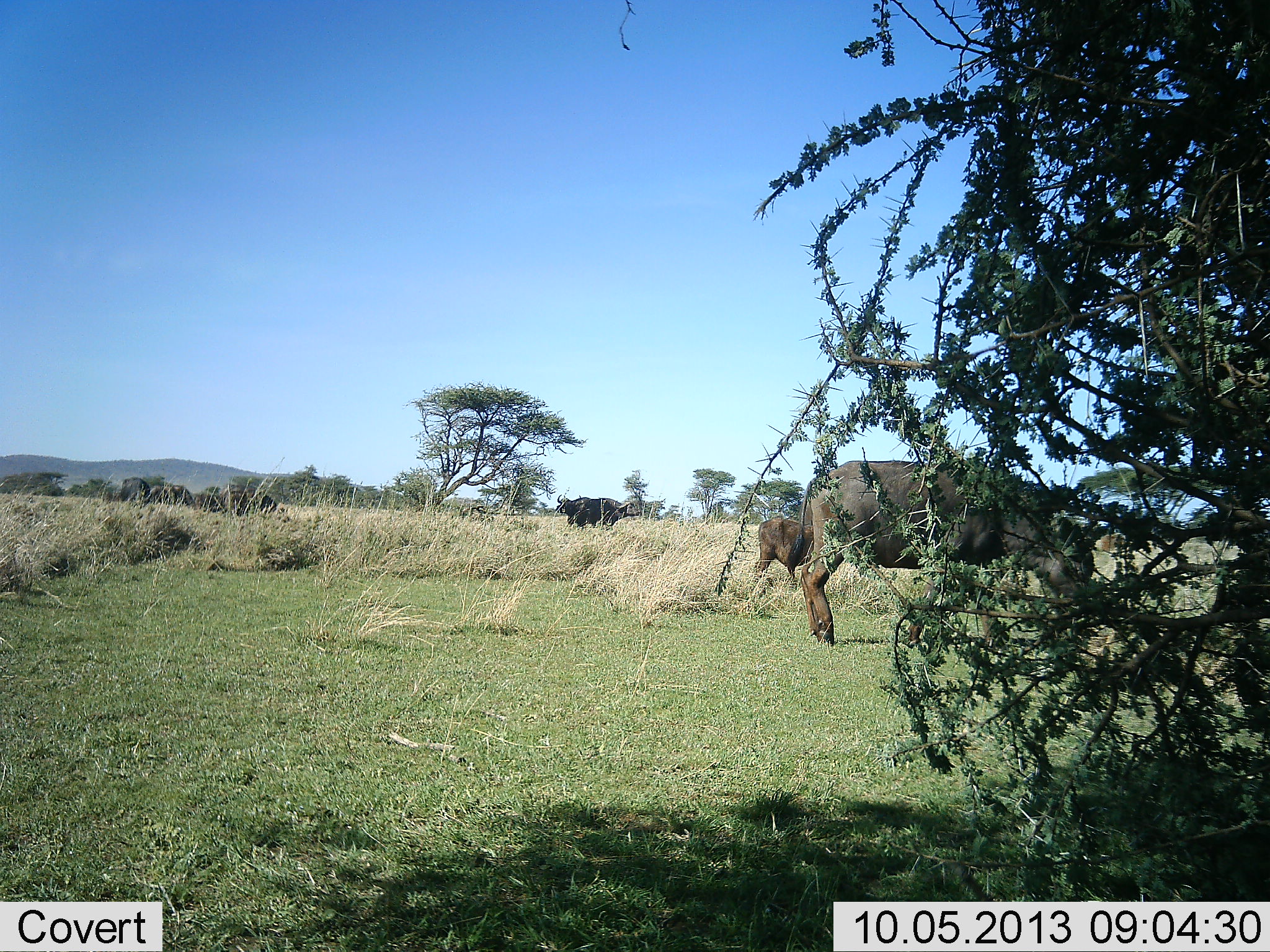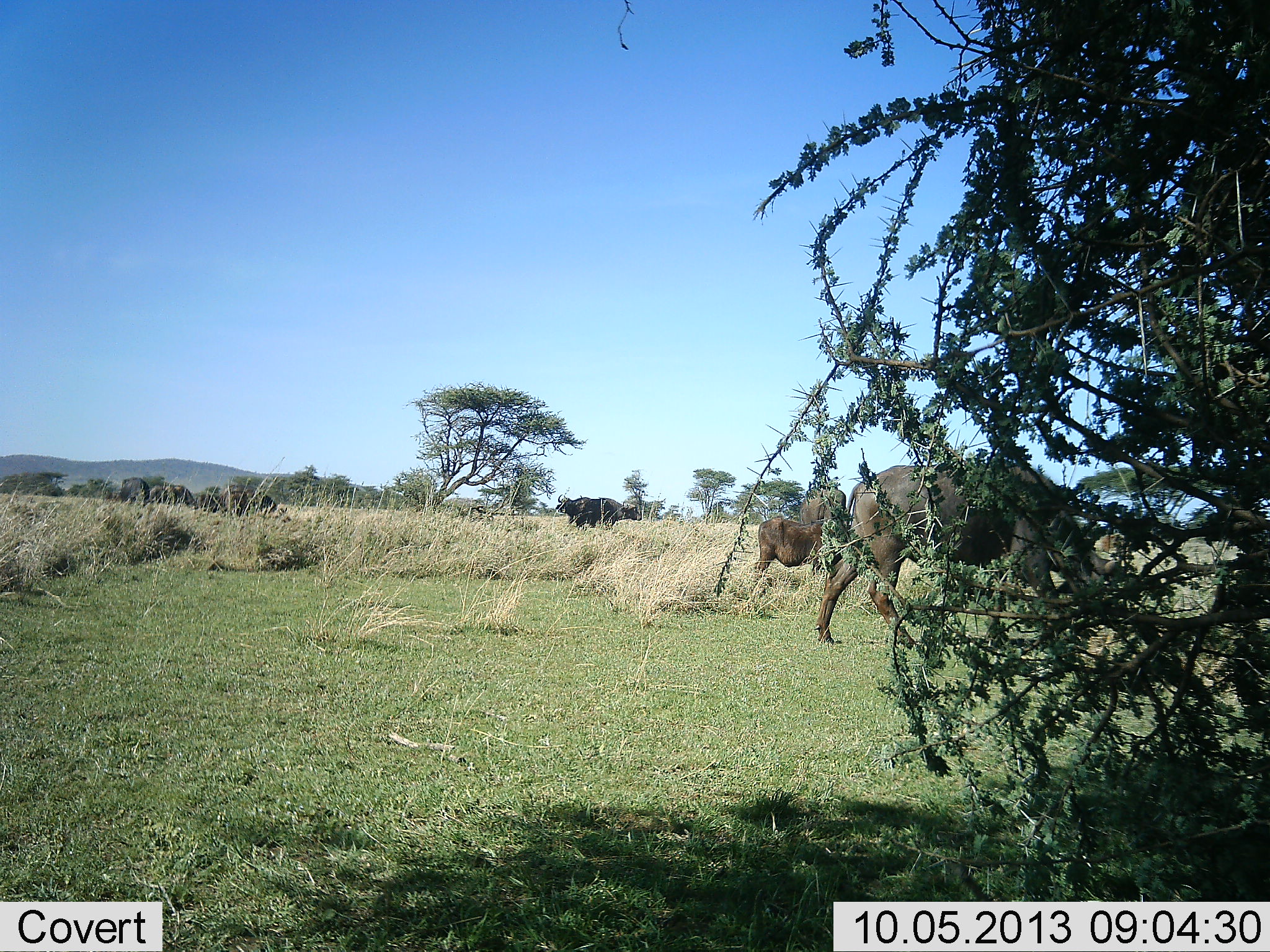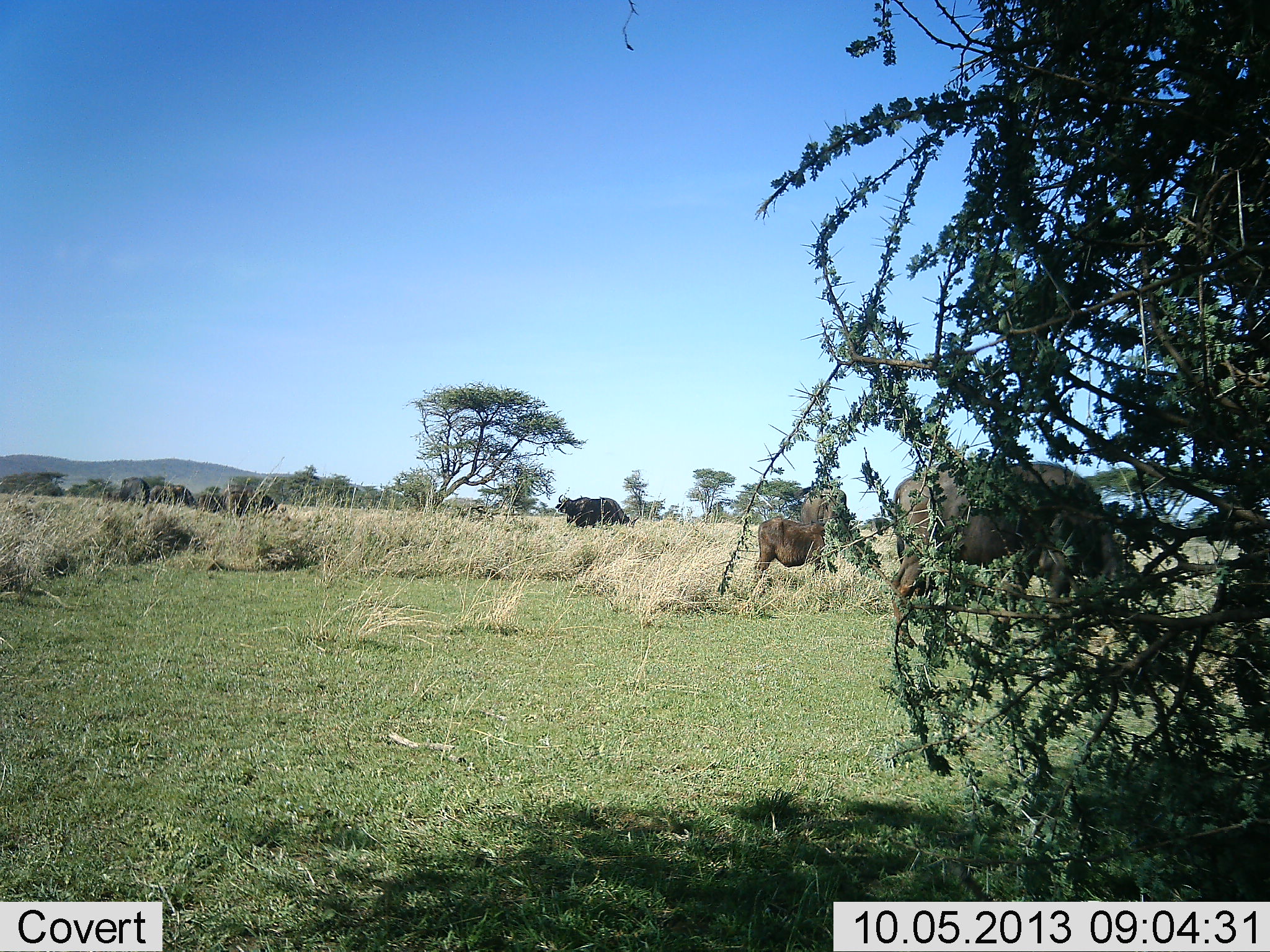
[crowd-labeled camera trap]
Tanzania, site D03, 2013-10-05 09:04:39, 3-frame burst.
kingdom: Animalia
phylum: Chordata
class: Mammalia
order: Artiodactyla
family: Bovidae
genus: Syncerus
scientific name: Syncerus caffer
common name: cape buffalo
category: buffalo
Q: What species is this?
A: Buffalo (cape buffalo) (Syncerus caffer).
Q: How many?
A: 5.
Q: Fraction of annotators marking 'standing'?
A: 73%.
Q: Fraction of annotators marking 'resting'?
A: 18%.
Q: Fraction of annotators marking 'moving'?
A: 64%.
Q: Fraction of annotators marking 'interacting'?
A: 0%.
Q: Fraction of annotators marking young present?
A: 27%.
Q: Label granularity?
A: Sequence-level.